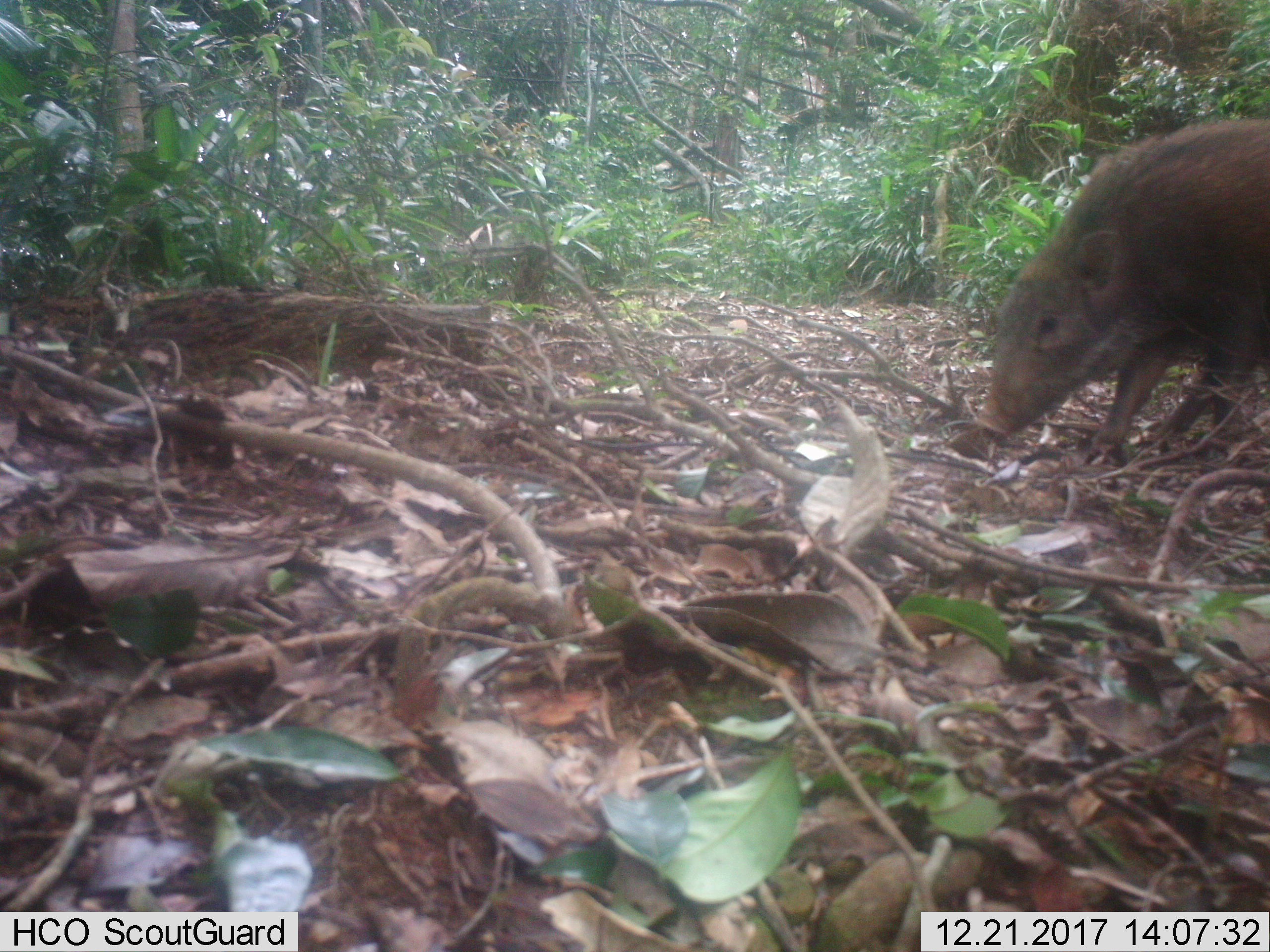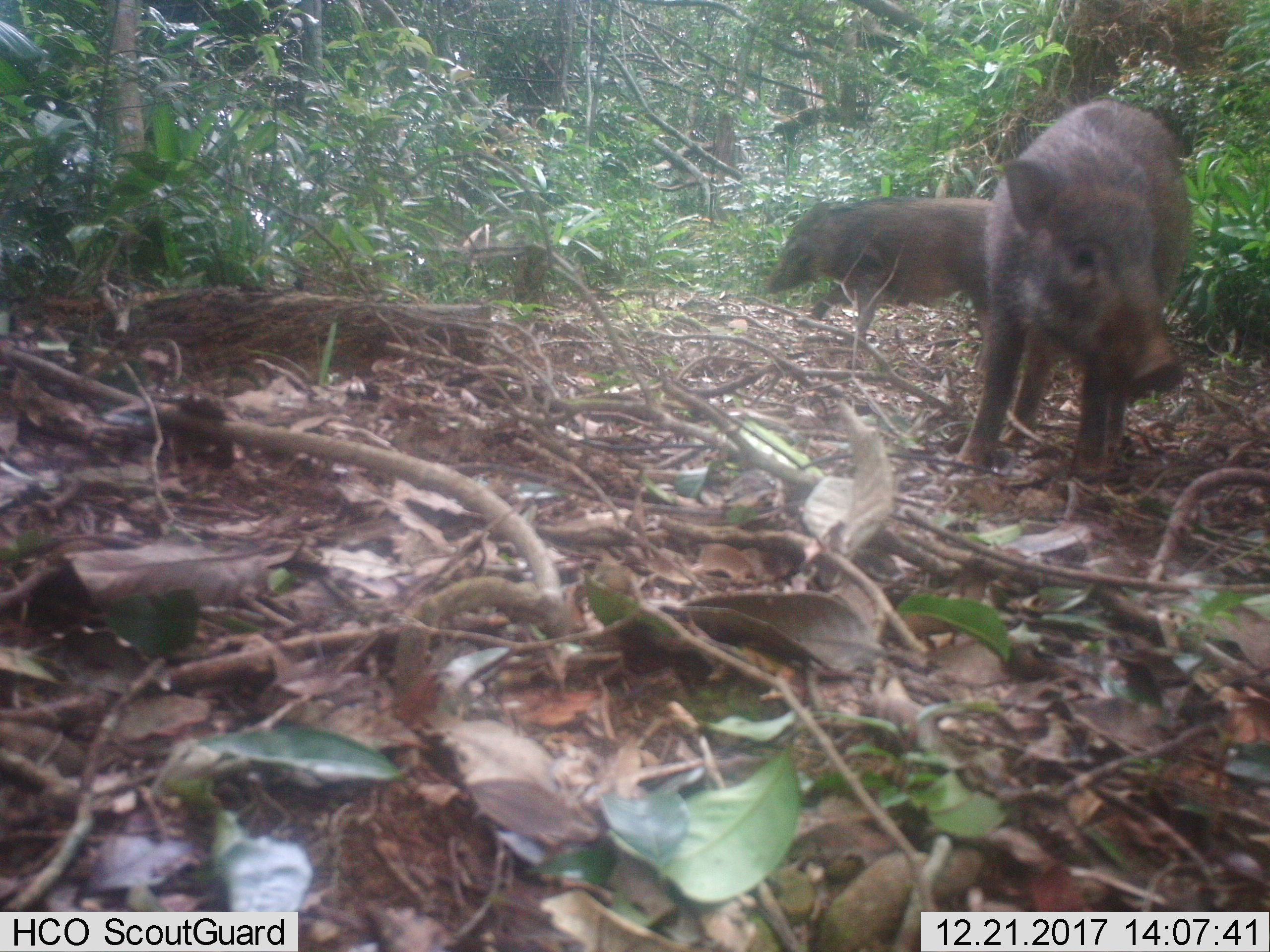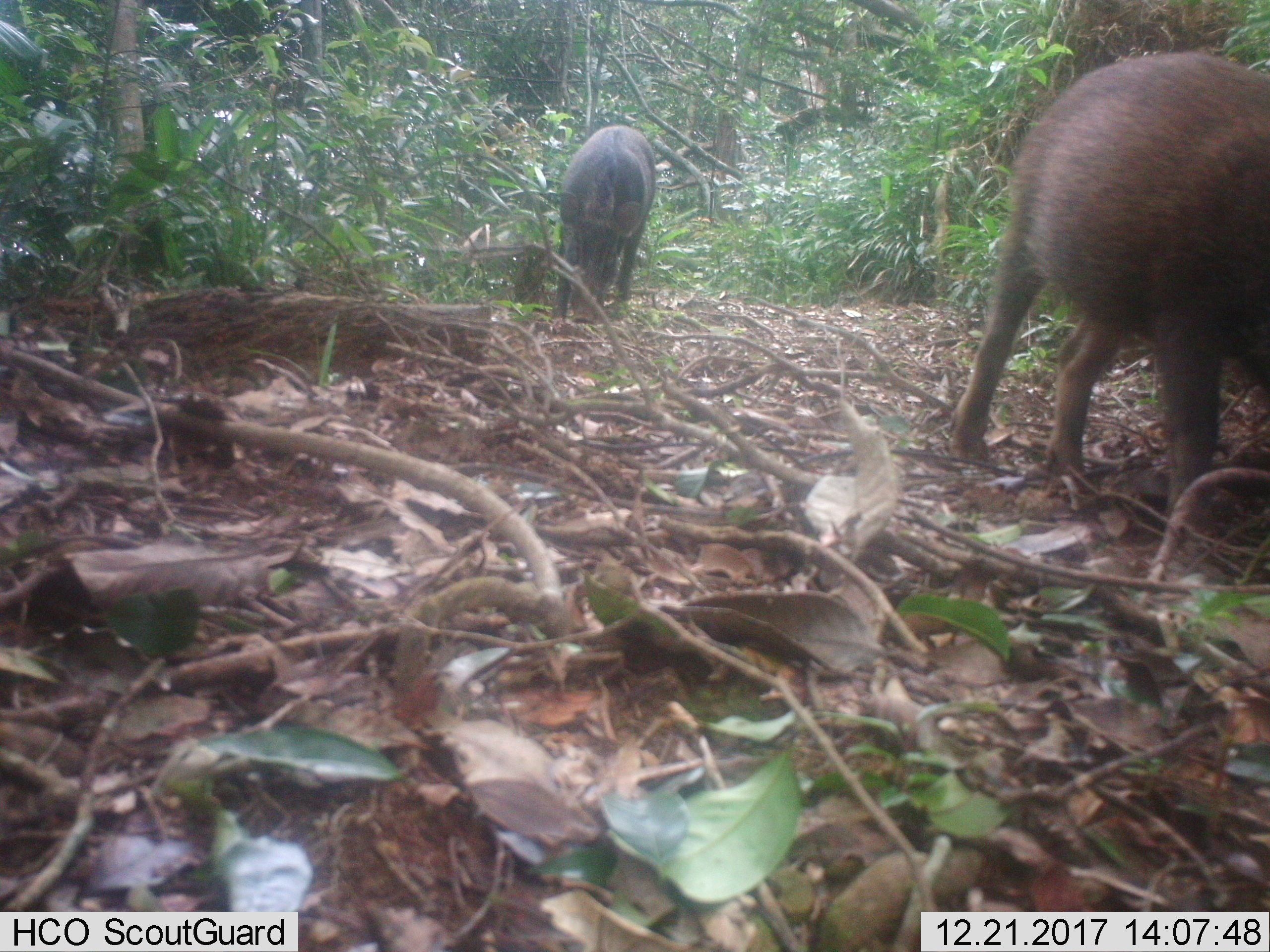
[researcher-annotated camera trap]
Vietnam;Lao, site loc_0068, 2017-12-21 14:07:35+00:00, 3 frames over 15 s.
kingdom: Animalia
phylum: Chordata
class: Mammalia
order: Artiodactyla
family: Suidae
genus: Sus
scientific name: Sus scrofa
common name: eurasian wild pig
Eurasian wild pig (Sus scrofa). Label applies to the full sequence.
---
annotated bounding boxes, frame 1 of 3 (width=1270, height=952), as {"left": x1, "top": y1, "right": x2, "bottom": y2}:
eurasian wild pig: {"left": 974, "top": 118, "right": 1268, "bottom": 438}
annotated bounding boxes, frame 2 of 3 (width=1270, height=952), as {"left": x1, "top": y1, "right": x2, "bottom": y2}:
eurasian wild pig: {"left": 956, "top": 99, "right": 1192, "bottom": 478}; {"left": 764, "top": 195, "right": 995, "bottom": 358}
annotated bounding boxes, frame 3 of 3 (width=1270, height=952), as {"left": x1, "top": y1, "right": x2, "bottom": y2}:
eurasian wild pig: {"left": 946, "top": 49, "right": 1270, "bottom": 530}; {"left": 551, "top": 125, "right": 657, "bottom": 320}